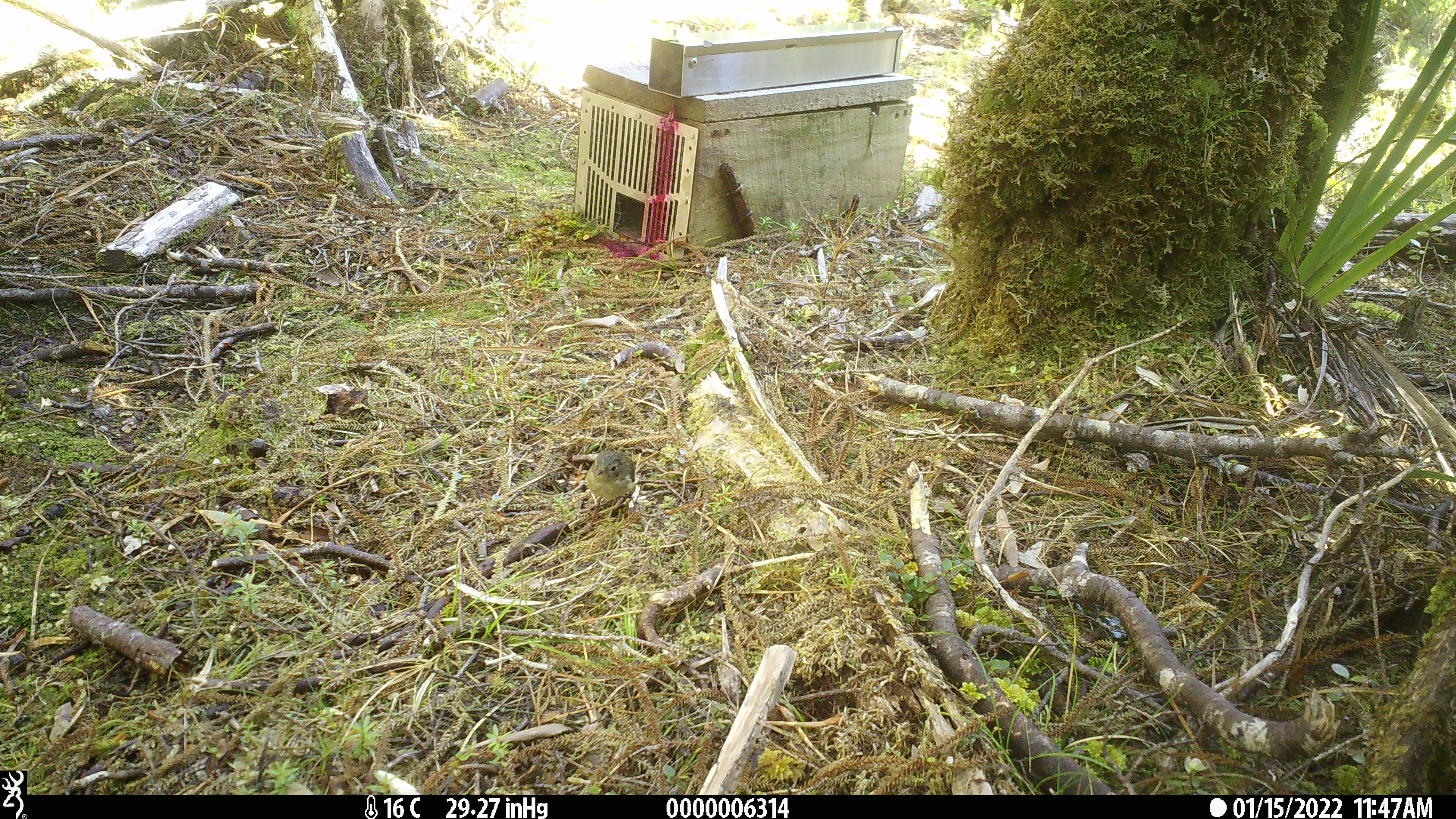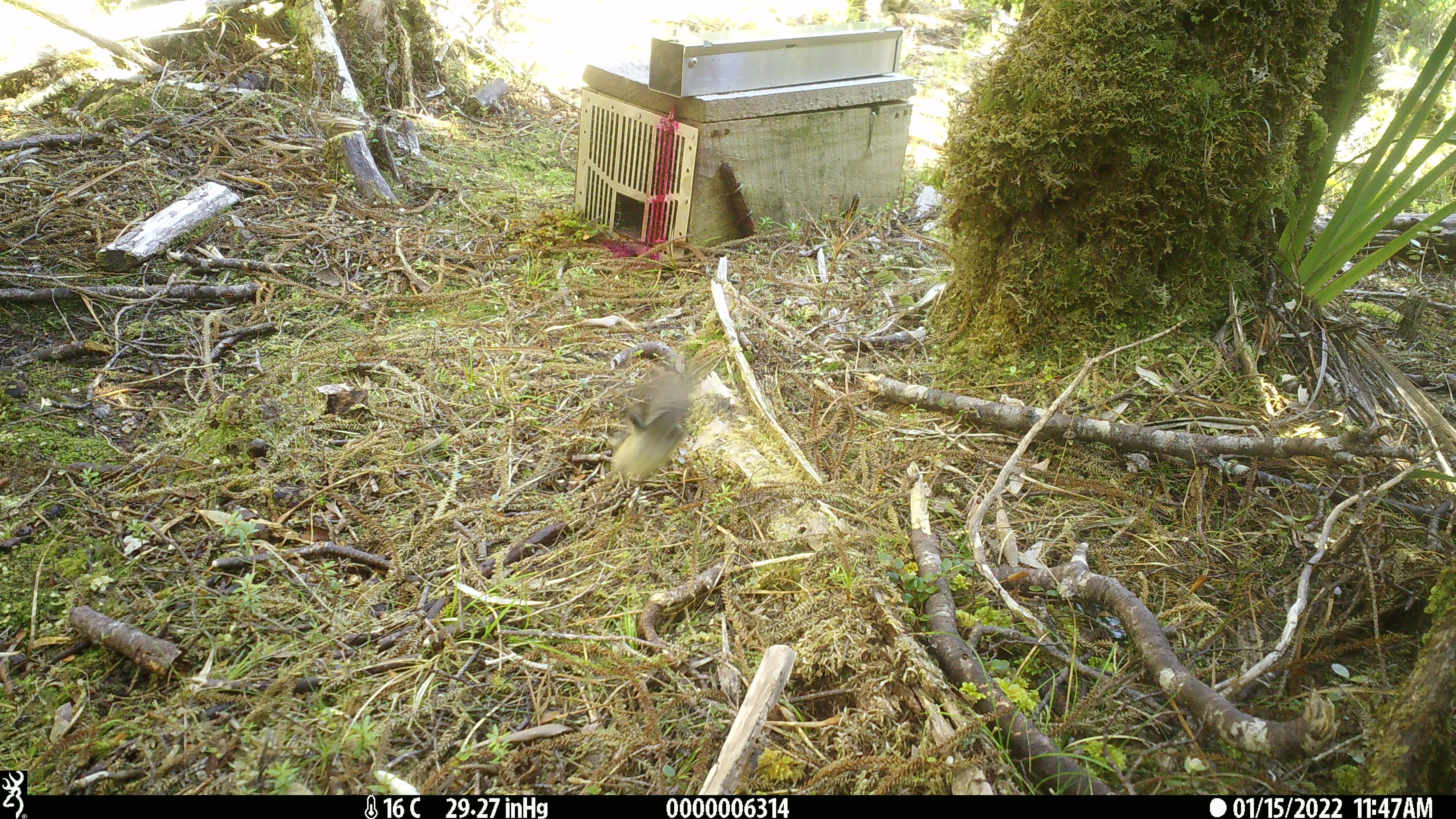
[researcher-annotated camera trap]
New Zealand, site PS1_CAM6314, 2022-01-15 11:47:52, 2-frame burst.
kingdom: Animalia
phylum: Chordata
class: Aves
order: Passeriformes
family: Petroicidae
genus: Petroica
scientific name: Petroica macrocephala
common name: tomtit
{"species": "tomtit (Petroica macrocephala)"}